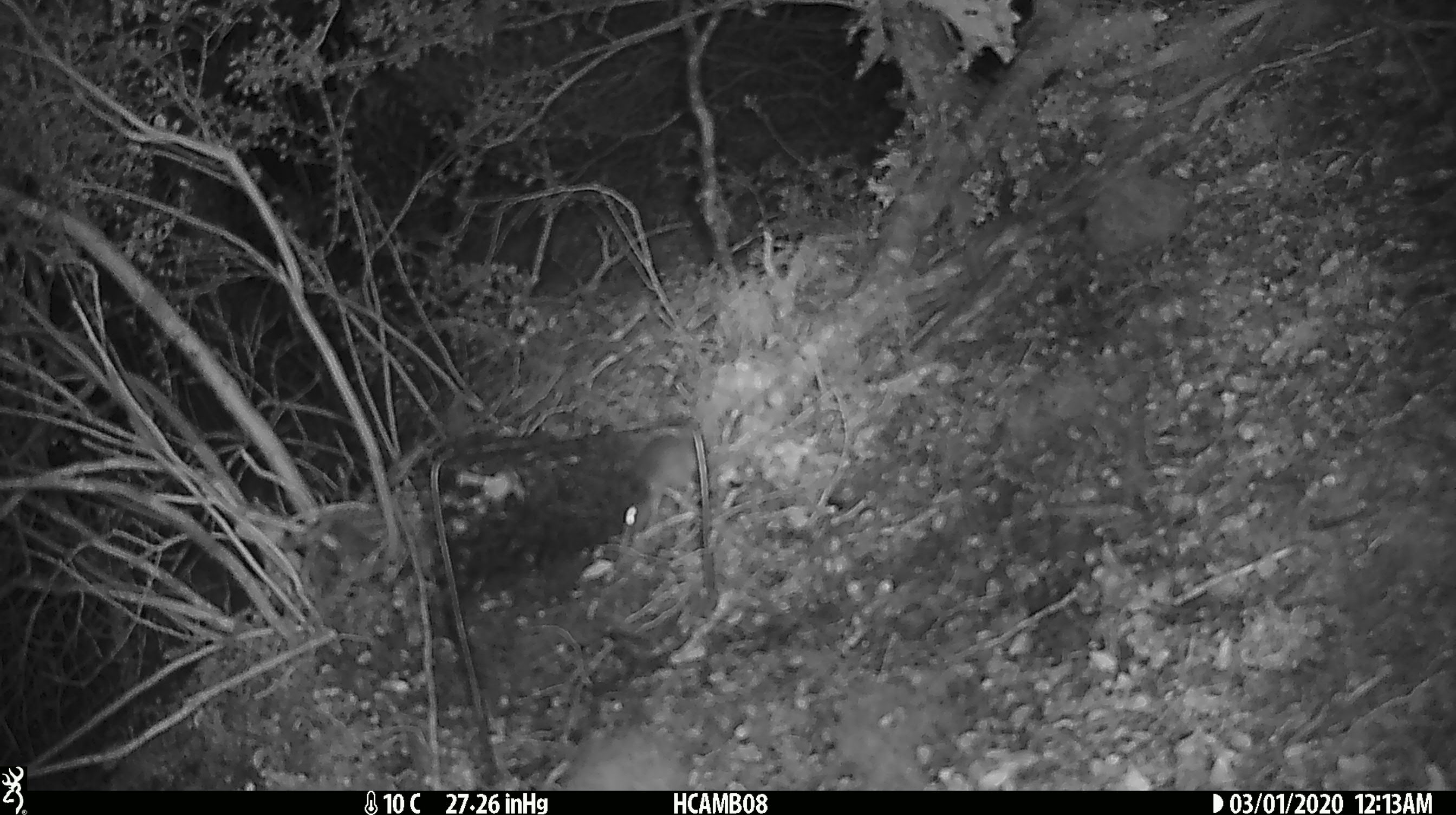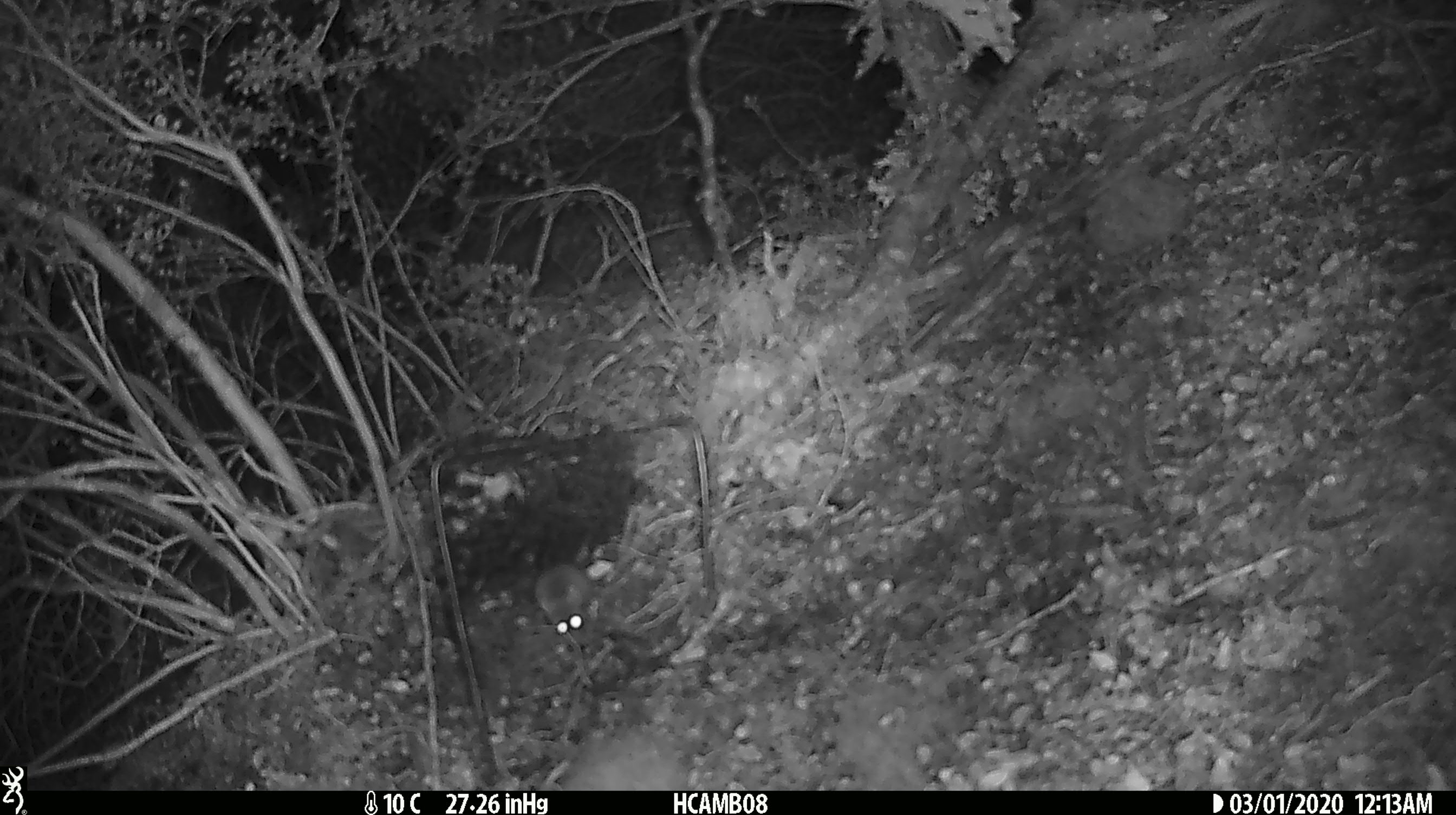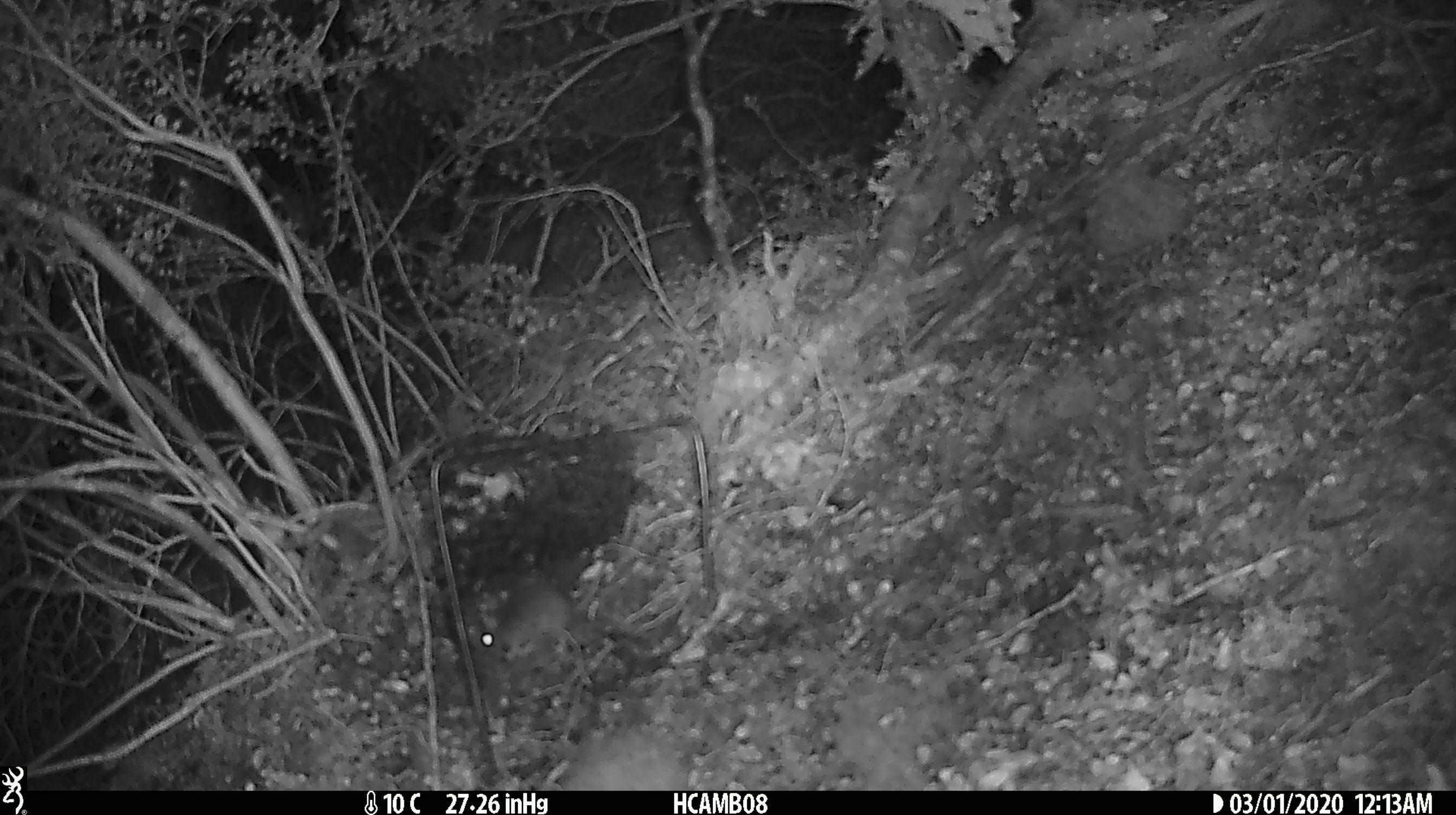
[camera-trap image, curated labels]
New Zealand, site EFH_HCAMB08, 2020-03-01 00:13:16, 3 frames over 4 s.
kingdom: Animalia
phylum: Chordata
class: Mammalia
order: Rodentia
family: Muridae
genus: Mus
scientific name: Mus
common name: mouse